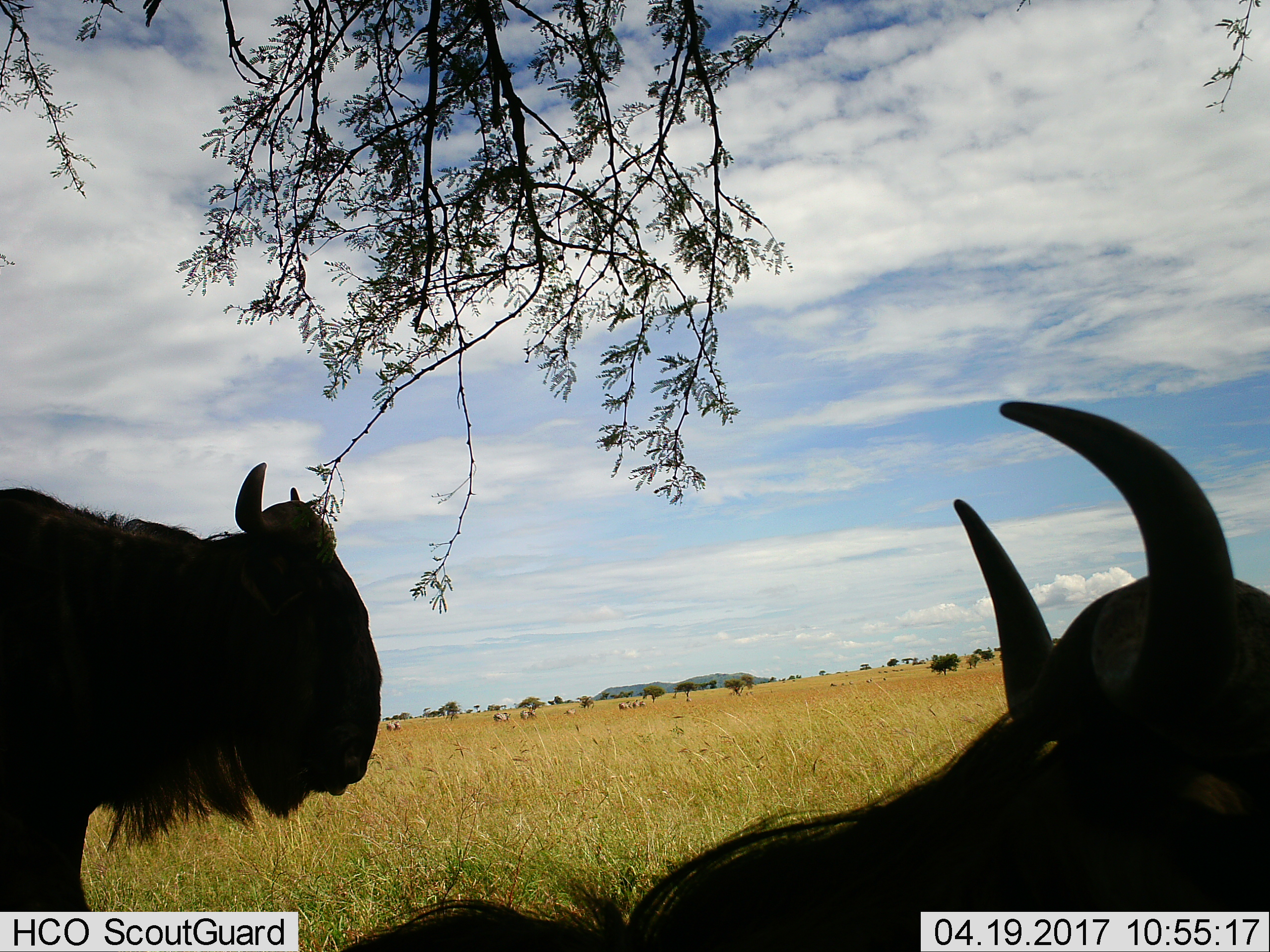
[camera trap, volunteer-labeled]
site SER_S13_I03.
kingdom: Animalia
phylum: Chordata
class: Mammalia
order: Artiodactyla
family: Bovidae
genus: Connochaetes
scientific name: Connochaetes taurinus taurinus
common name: blue wildebeest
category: wildebeestblue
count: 2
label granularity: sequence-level